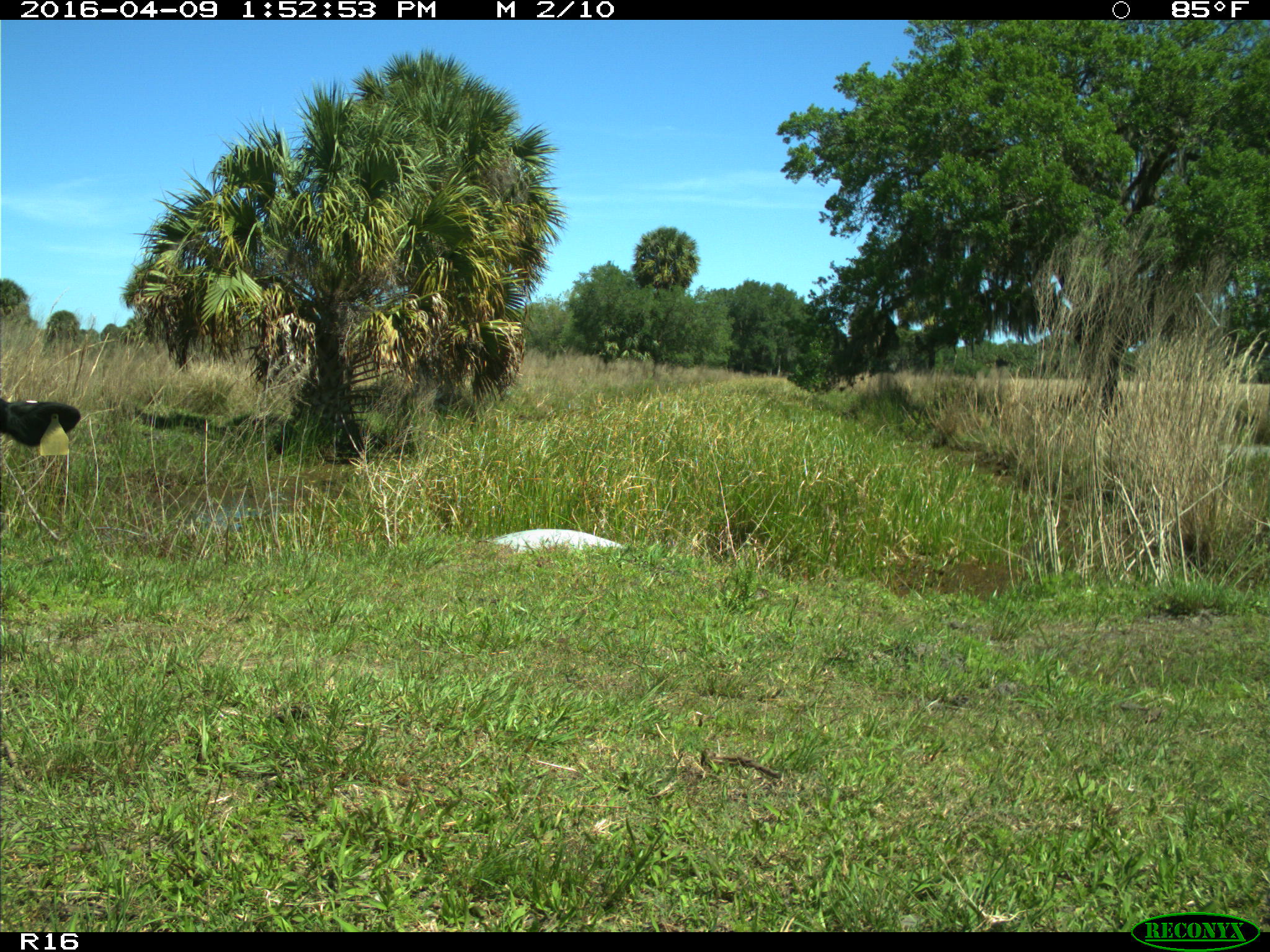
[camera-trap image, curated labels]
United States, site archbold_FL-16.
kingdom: Animalia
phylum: Chordata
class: Mammalia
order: Artiodactyla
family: Bovidae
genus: Bos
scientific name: Bos taurus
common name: domestic cow